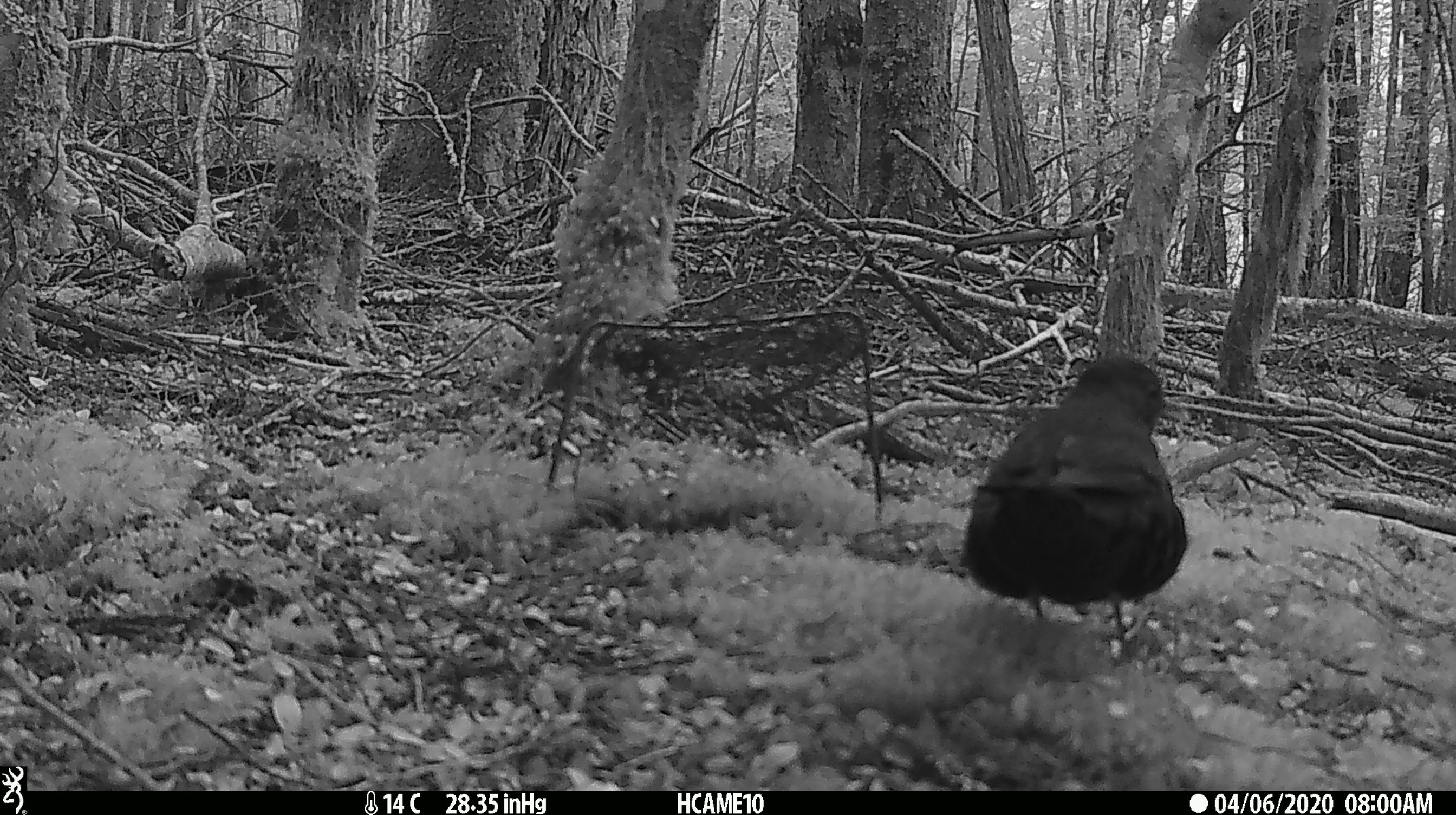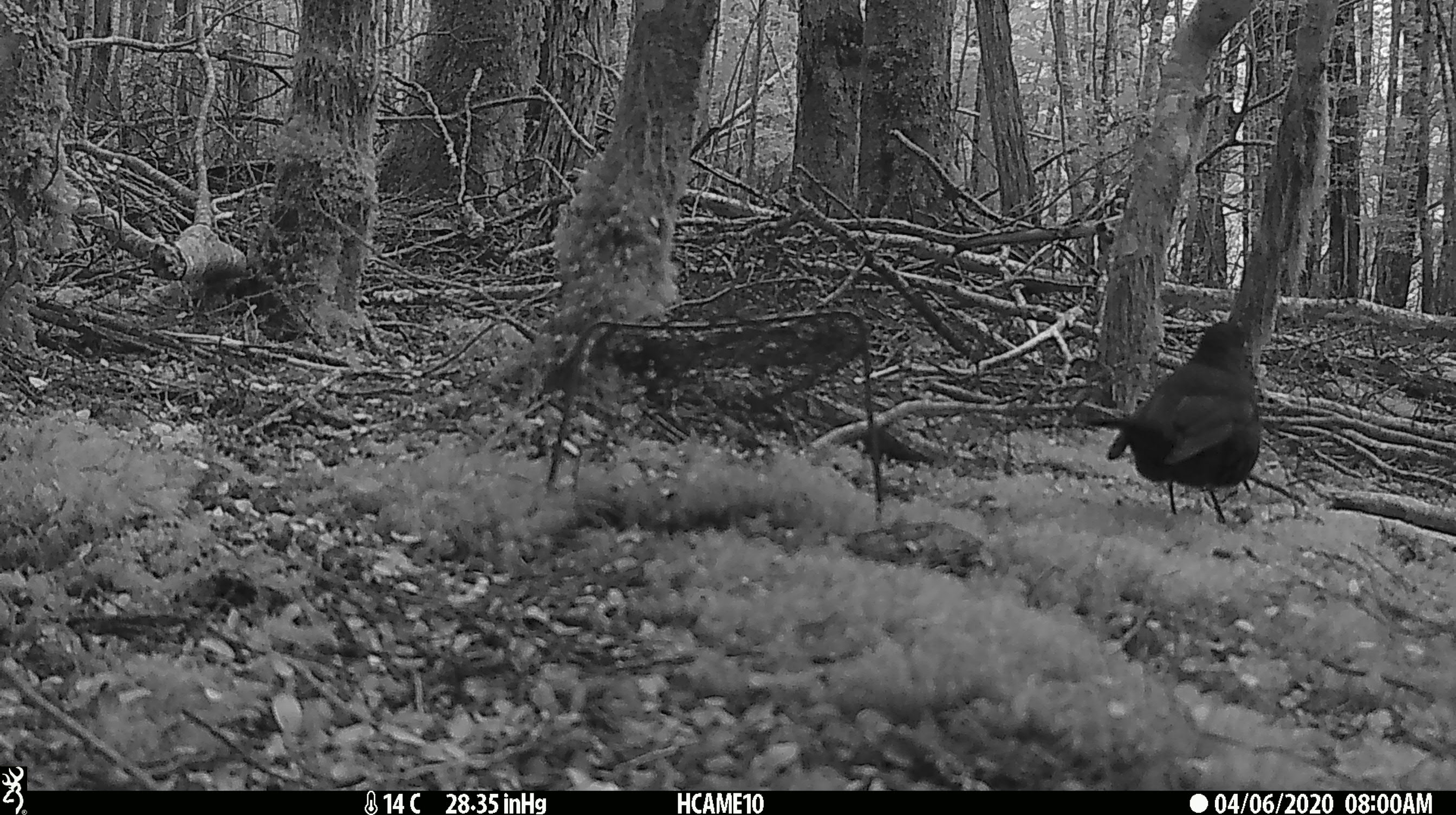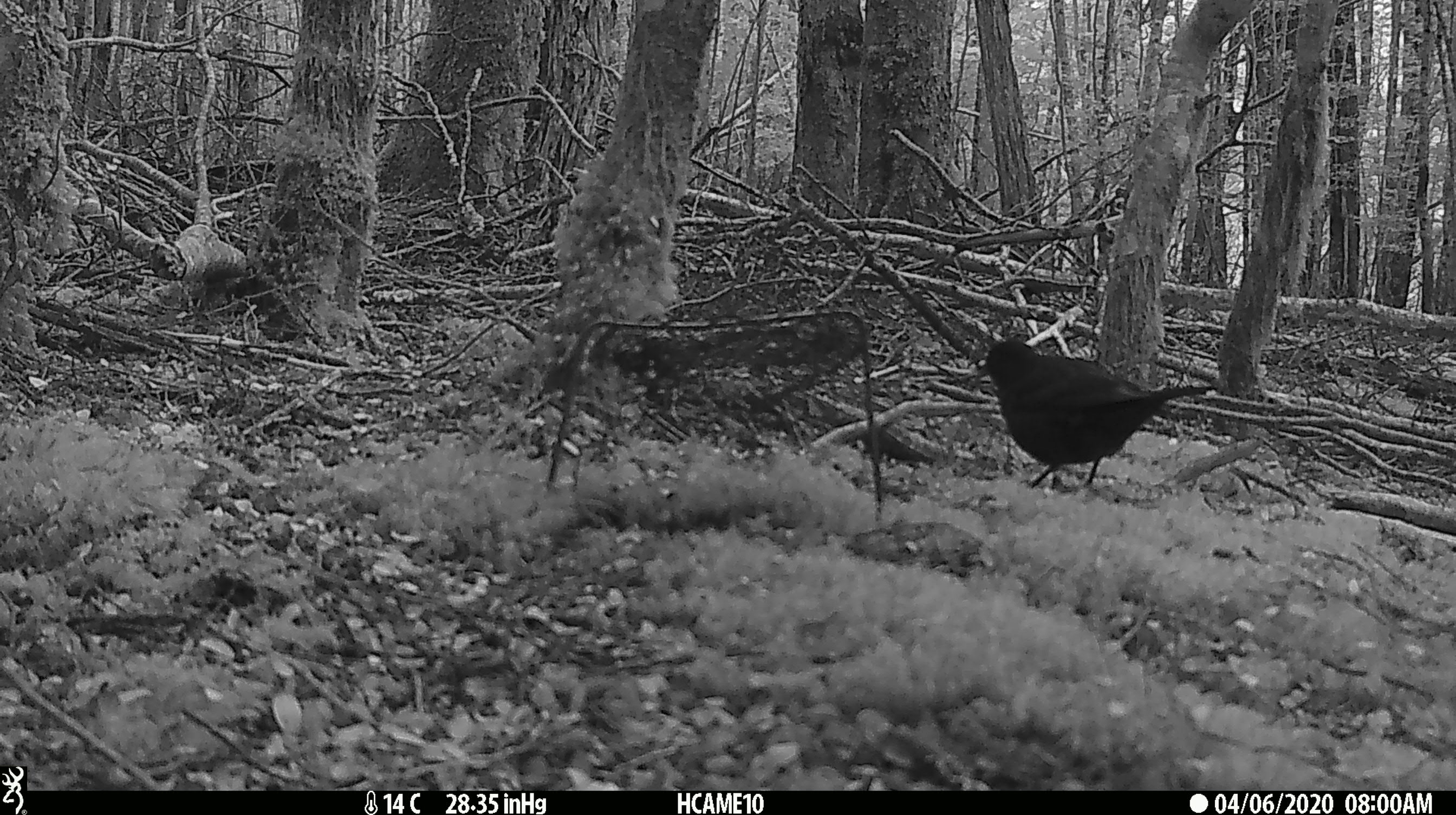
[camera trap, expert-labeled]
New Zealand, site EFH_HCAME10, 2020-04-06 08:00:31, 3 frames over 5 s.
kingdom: Animalia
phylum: Chordata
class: Aves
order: Passeriformes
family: Turdidae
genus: Turdus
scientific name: Turdus merula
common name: eurasian blackbird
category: blackbird